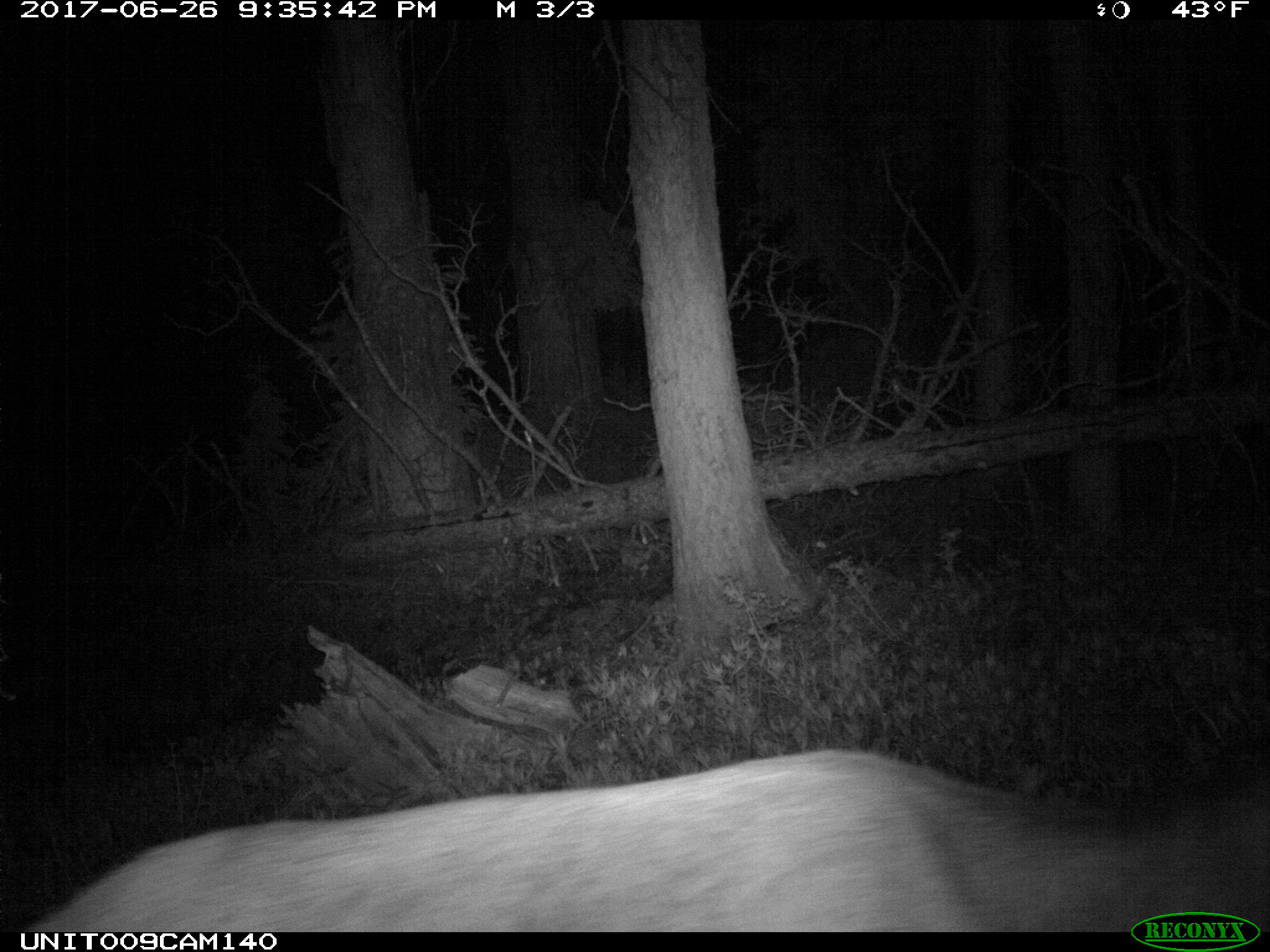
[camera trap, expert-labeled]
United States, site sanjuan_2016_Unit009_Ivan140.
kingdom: Animalia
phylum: Chordata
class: Mammalia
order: Artiodactyla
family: Cervidae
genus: Cervus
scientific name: Cervus elaphus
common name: red deer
Cervus elaphus (red deer).